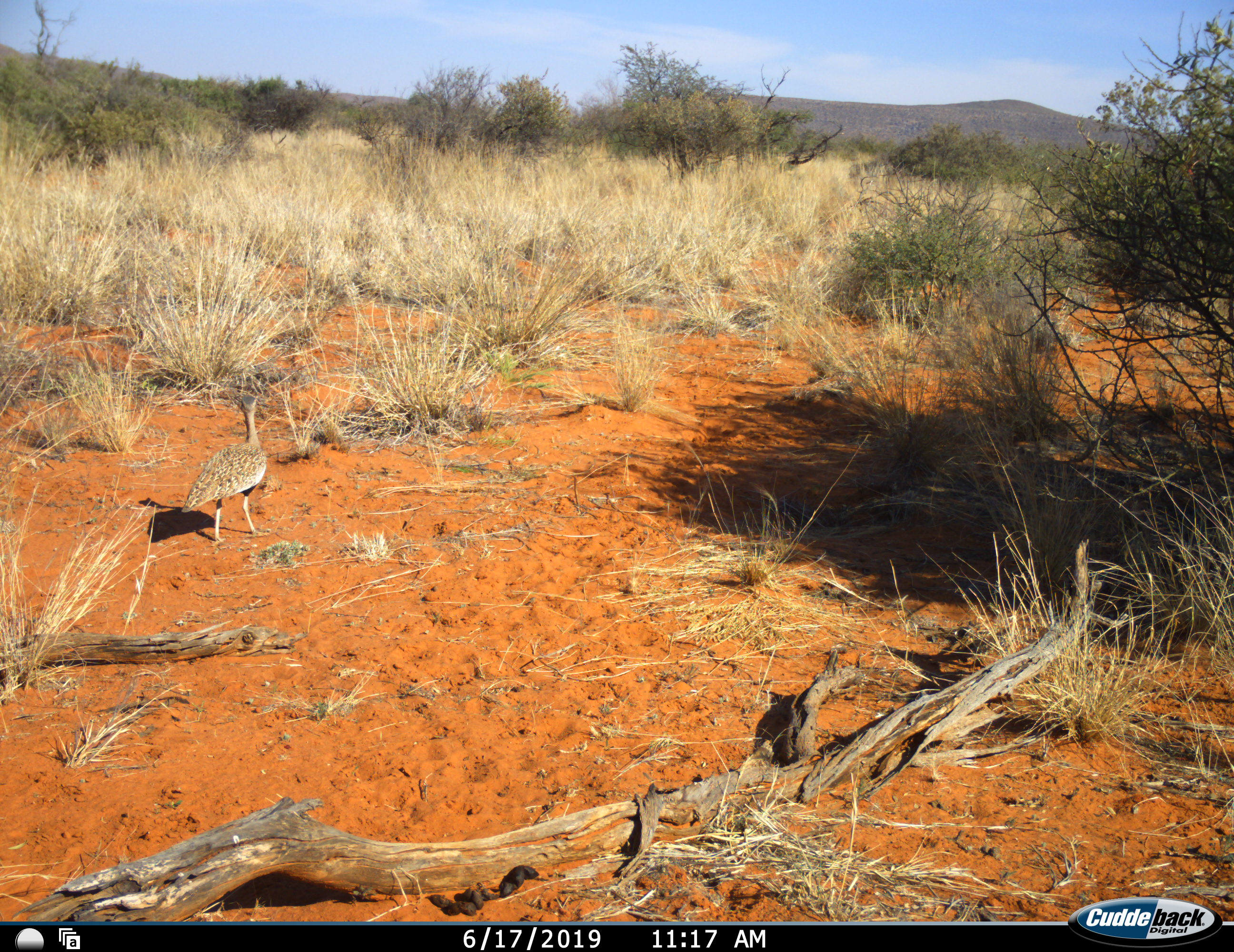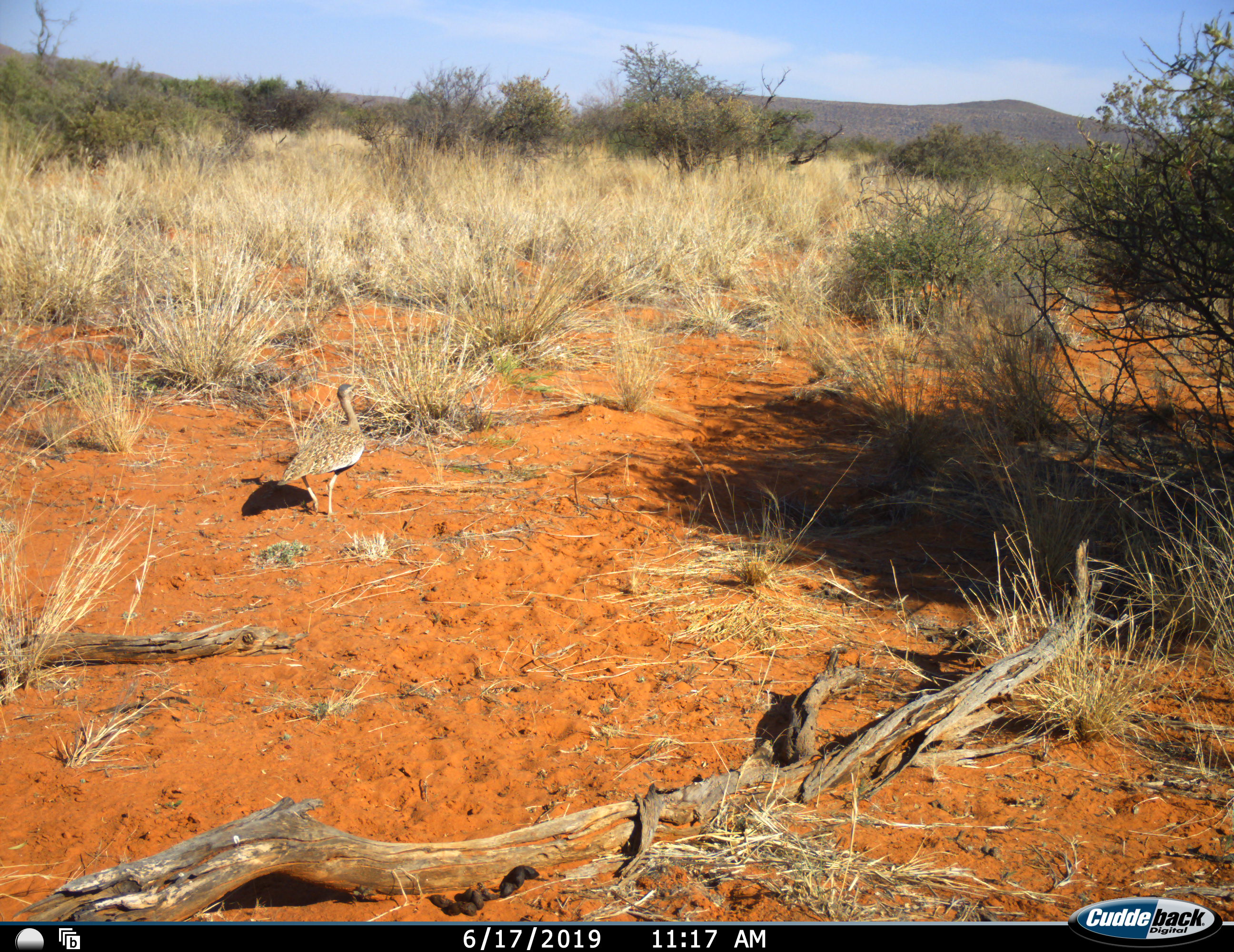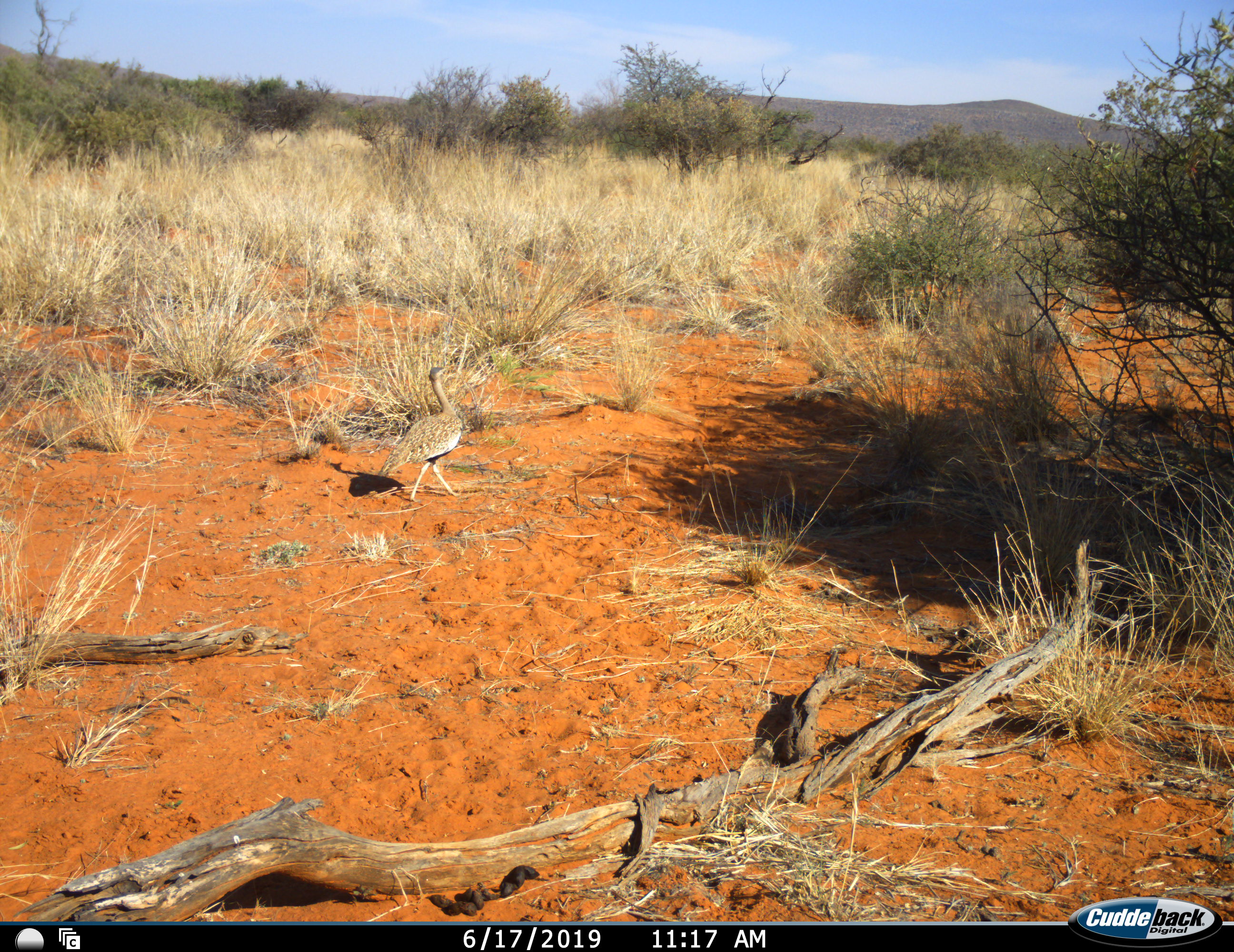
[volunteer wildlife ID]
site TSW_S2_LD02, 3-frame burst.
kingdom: Animalia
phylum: Chordata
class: Aves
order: Otidiformes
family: Otididae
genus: Neotis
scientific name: Neotis ludwigii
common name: ludwig's bustard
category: bustardludwigs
Bustardludwigs (ludwig's bustard) (Neotis ludwigii), count 1. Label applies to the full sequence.